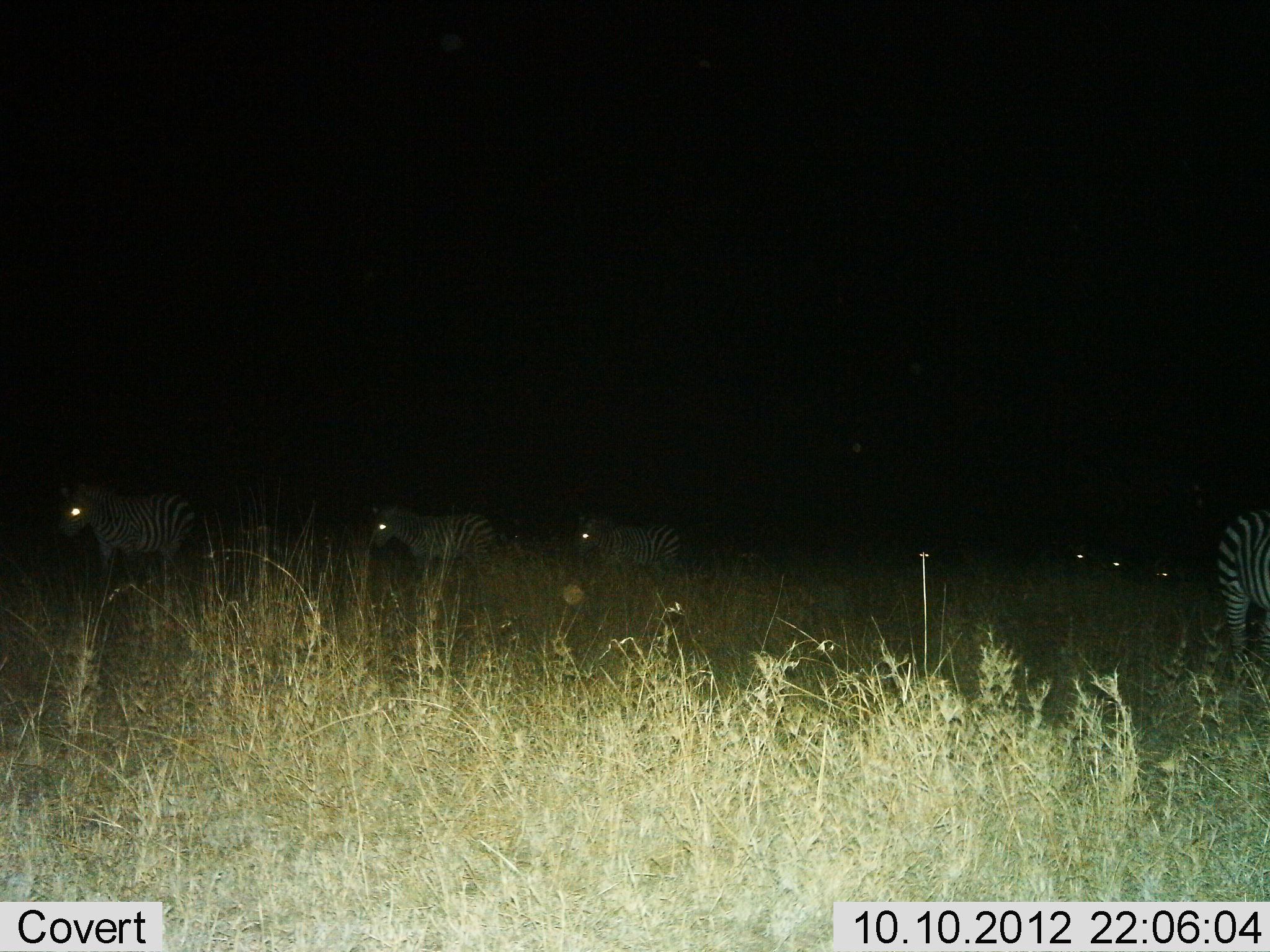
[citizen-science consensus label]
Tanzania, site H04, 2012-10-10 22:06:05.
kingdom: Animalia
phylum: Chordata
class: Mammalia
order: Perissodactyla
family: Equidae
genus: Equus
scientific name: Equus quagga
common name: plains zebra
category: zebra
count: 7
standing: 70%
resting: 0%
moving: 40%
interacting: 0%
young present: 0%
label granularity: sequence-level